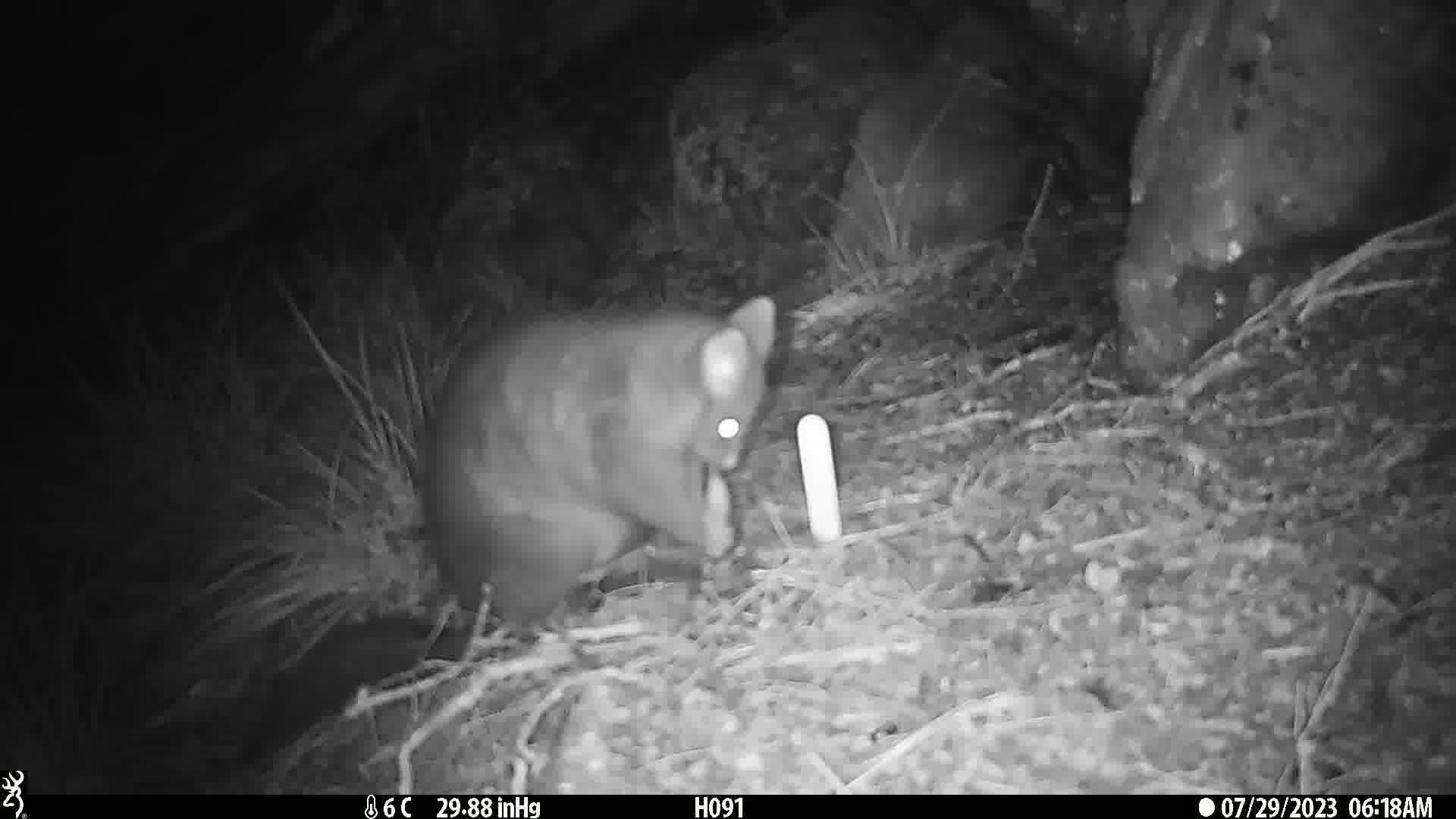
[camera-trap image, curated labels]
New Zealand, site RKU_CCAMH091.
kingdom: Animalia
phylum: Chordata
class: Mammalia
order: Diprotodontia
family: Phalangeridae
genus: Trichosurus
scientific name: Trichosurus vulpecula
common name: common brushtail possum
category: possum